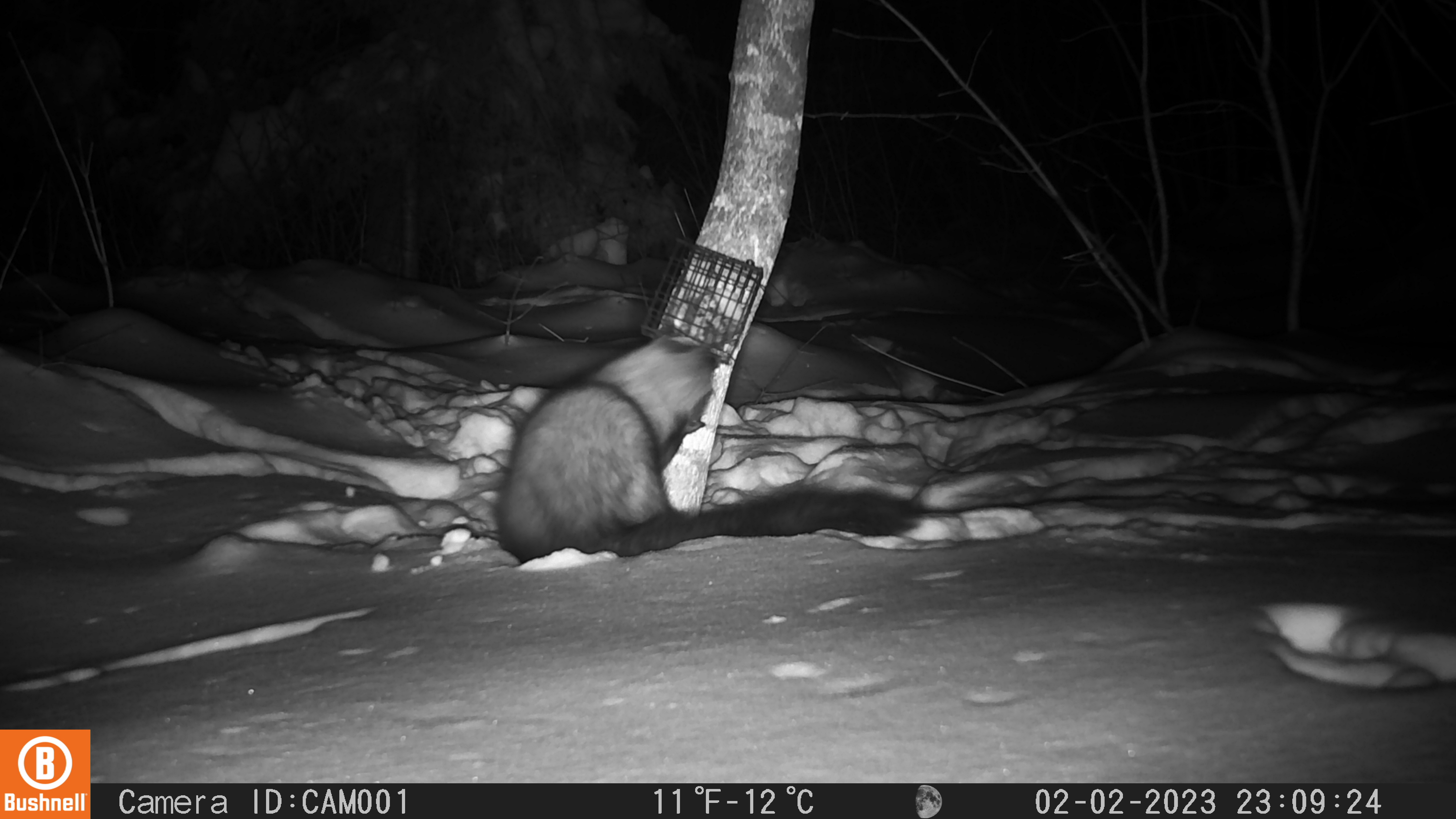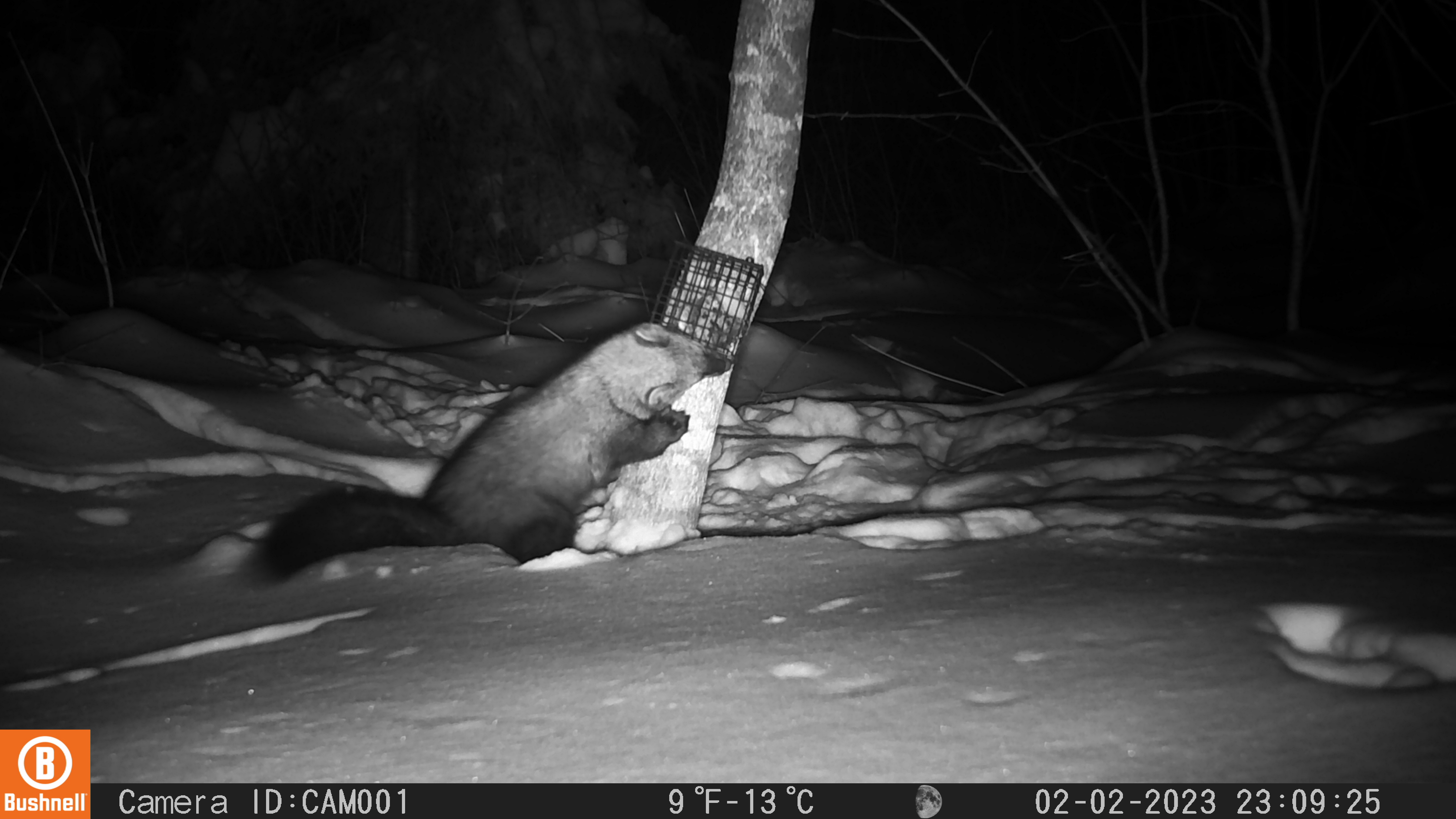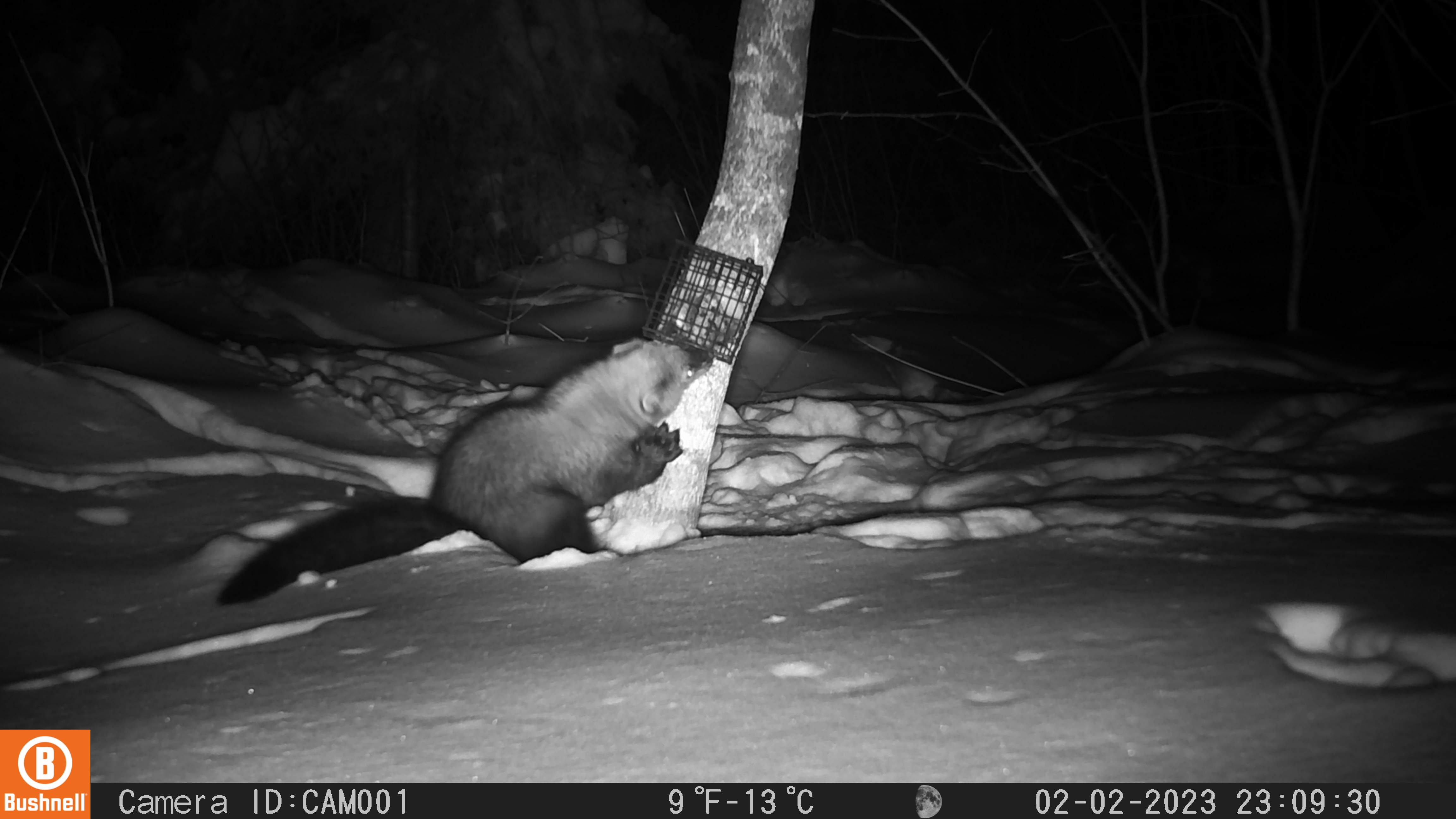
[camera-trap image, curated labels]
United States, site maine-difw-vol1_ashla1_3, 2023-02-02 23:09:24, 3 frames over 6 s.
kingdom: Animalia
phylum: Chordata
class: Mammalia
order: Carnivora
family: Mustelidae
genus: Pekania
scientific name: Pekania pennanti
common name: fisher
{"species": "fisher (Pekania pennanti)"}